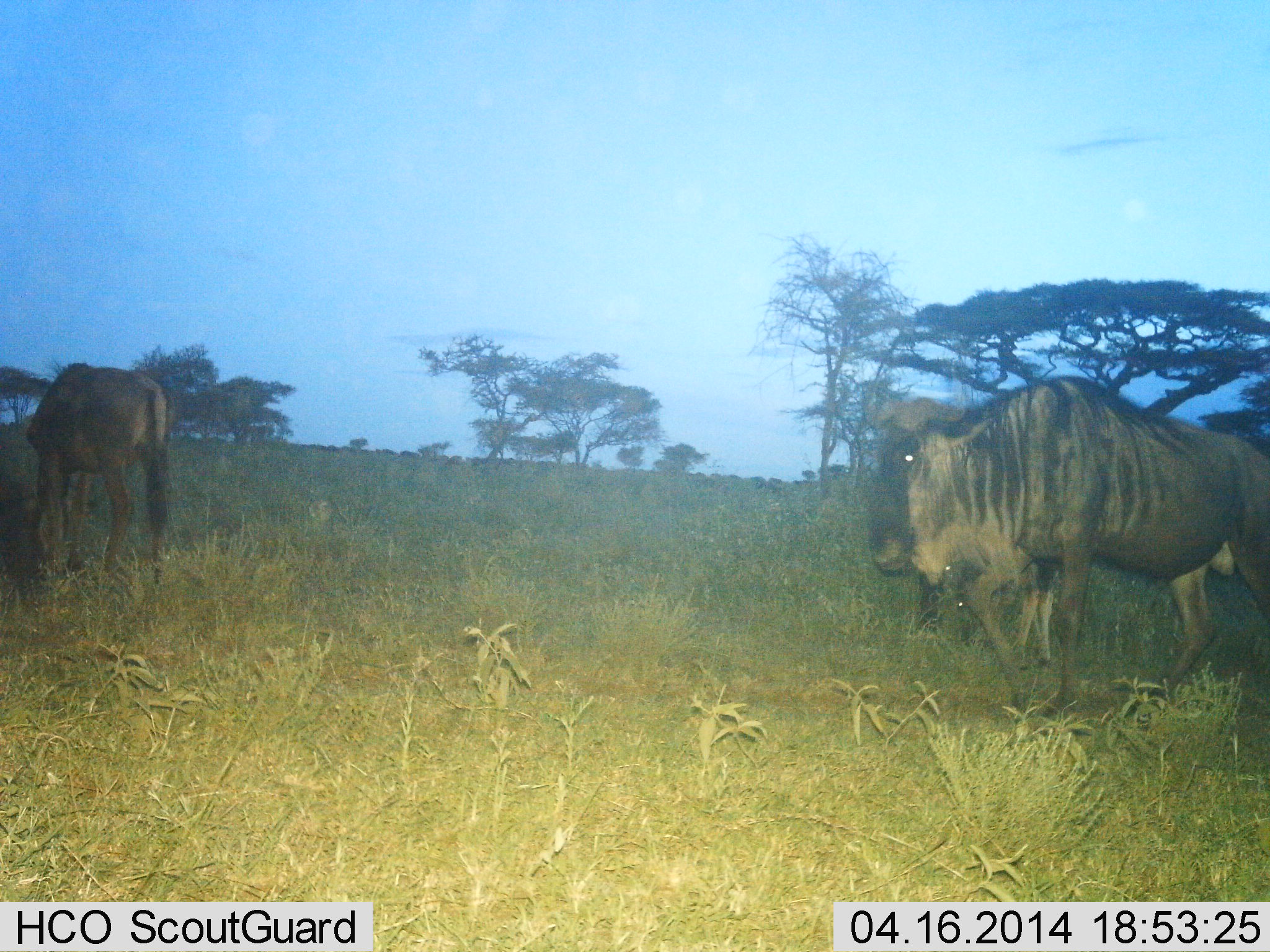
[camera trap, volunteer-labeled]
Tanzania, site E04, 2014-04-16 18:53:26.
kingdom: Animalia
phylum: Chordata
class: Mammalia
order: Artiodactyla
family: Bovidae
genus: Connochaetes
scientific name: Connochaetes taurinus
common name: blue wildebeest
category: wildebeest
Wildebeest (blue wildebeest) (Connochaetes taurinus), count 2. Behavior (volunteer vote fractions): standing 40%, resting 0%, moving 70%, interacting 0%. Young present (vote fraction): 0%. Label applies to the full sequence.